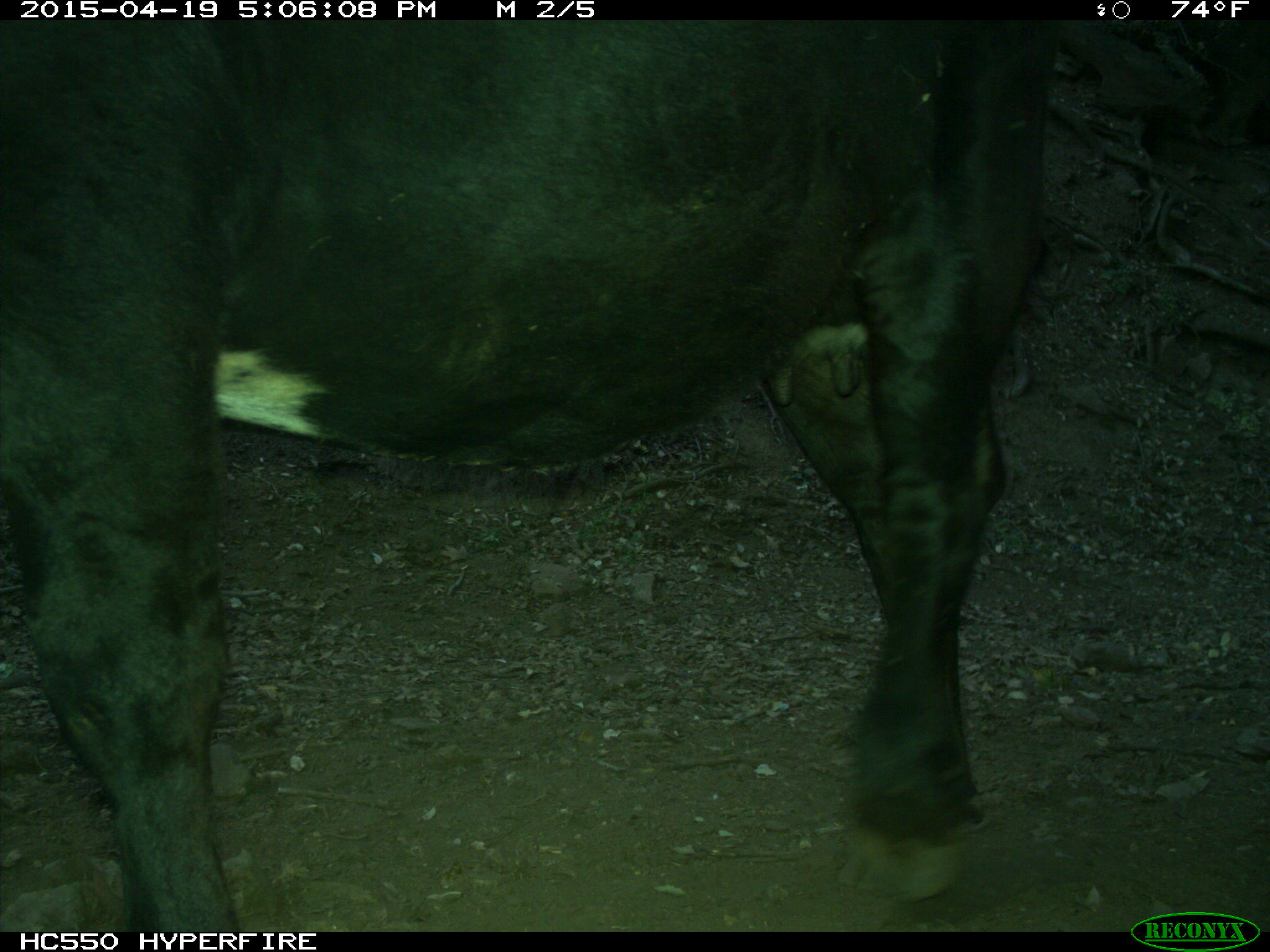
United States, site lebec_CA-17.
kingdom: Animalia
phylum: Chordata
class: Mammalia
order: Artiodactyla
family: Bovidae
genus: Bos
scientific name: Bos taurus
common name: domestic cow